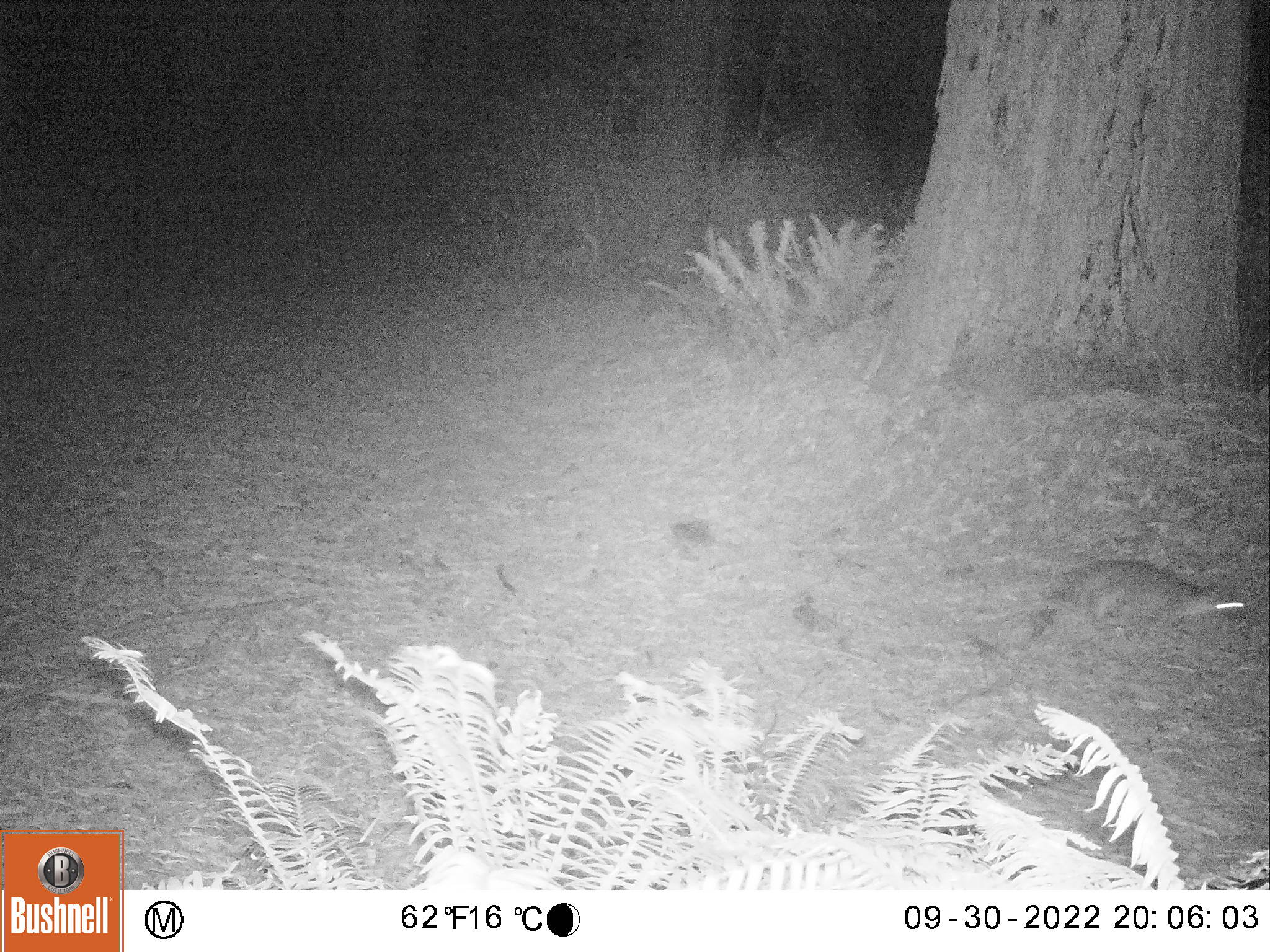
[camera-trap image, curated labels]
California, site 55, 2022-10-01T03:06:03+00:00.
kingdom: Animalia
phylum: Chordata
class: Mammalia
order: Carnivora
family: Canidae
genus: Urocyon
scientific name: Urocyon cinereoargenteus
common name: gray fox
Gray fox (Urocyon cinereoargenteus).